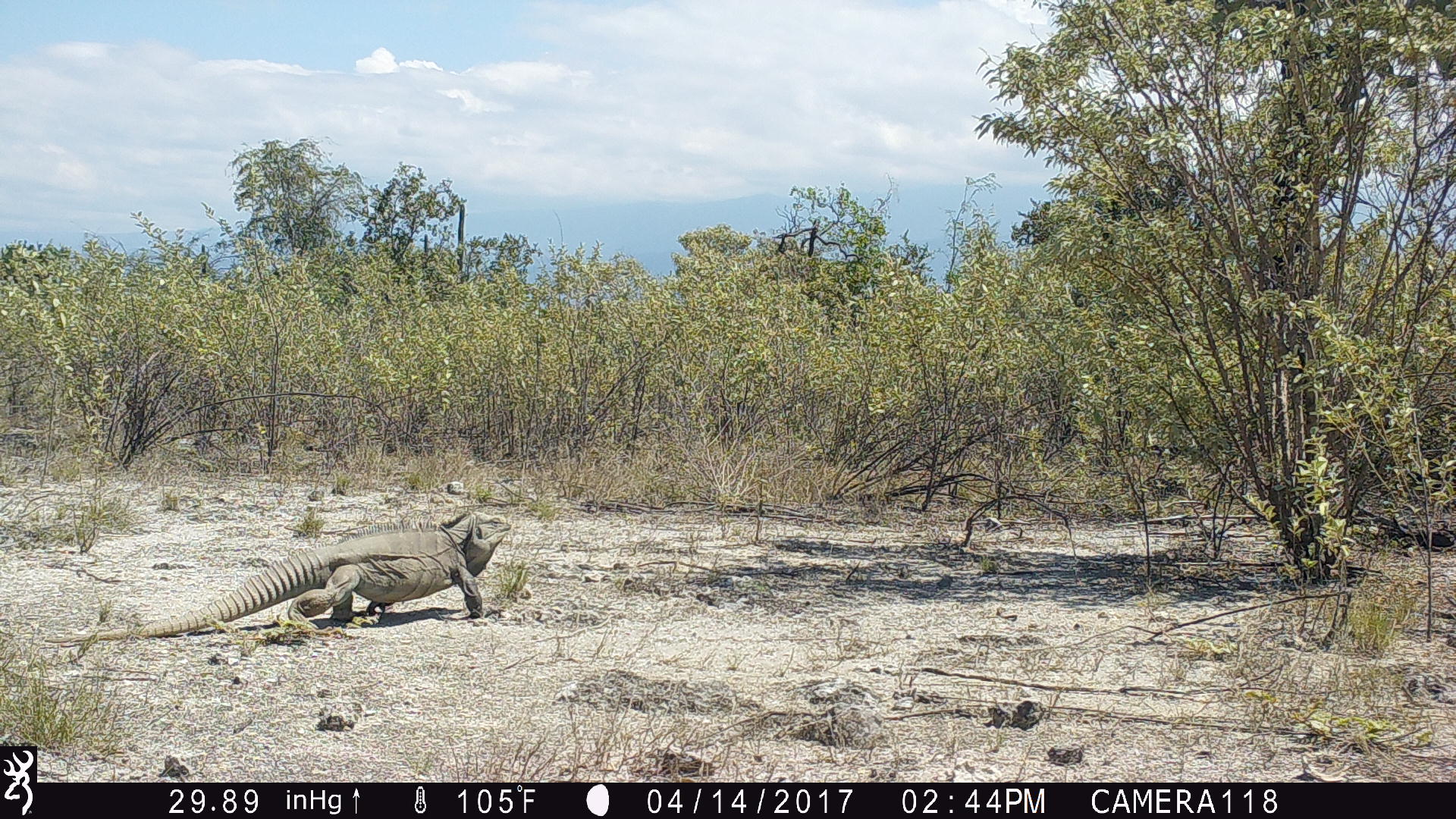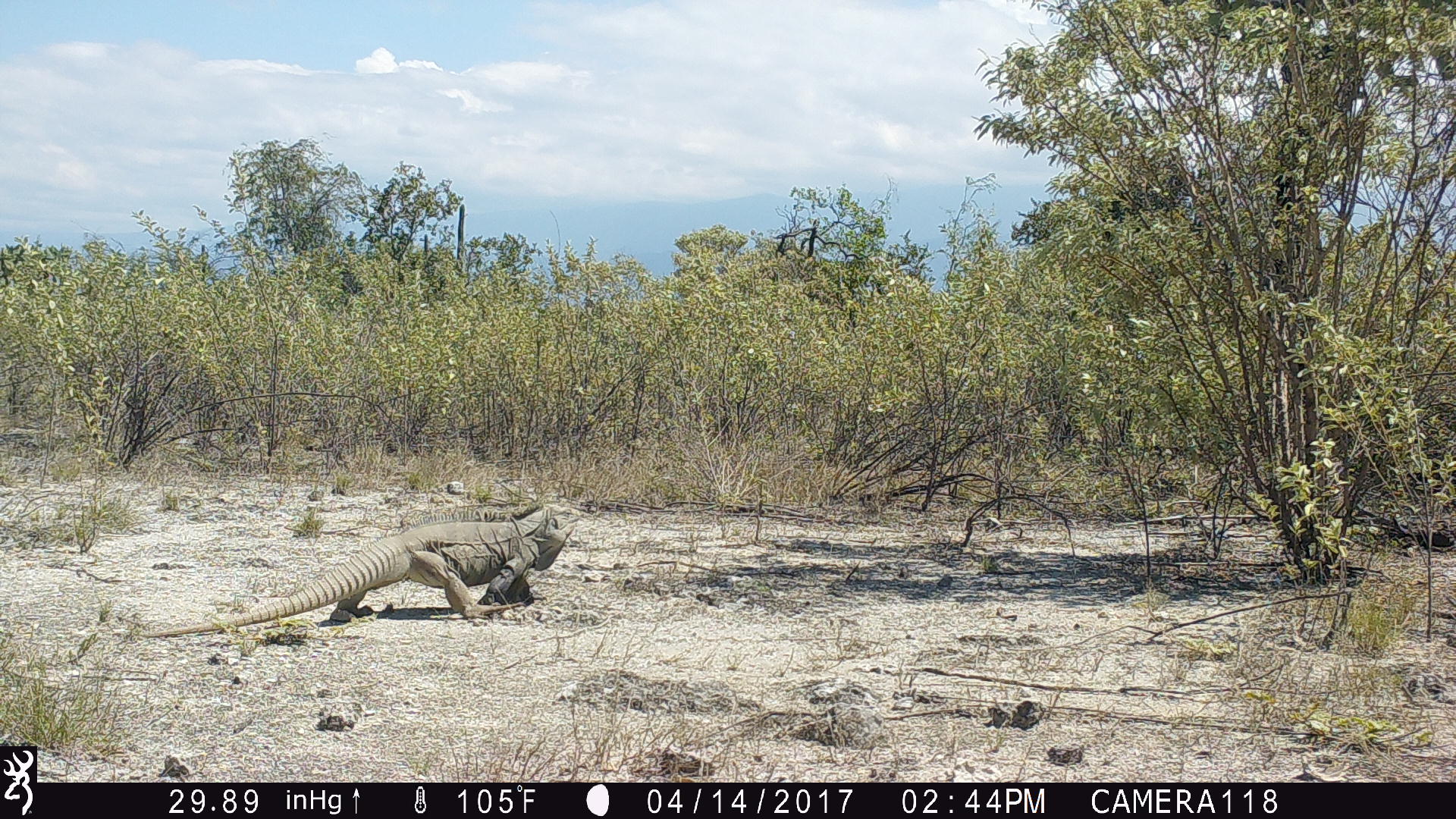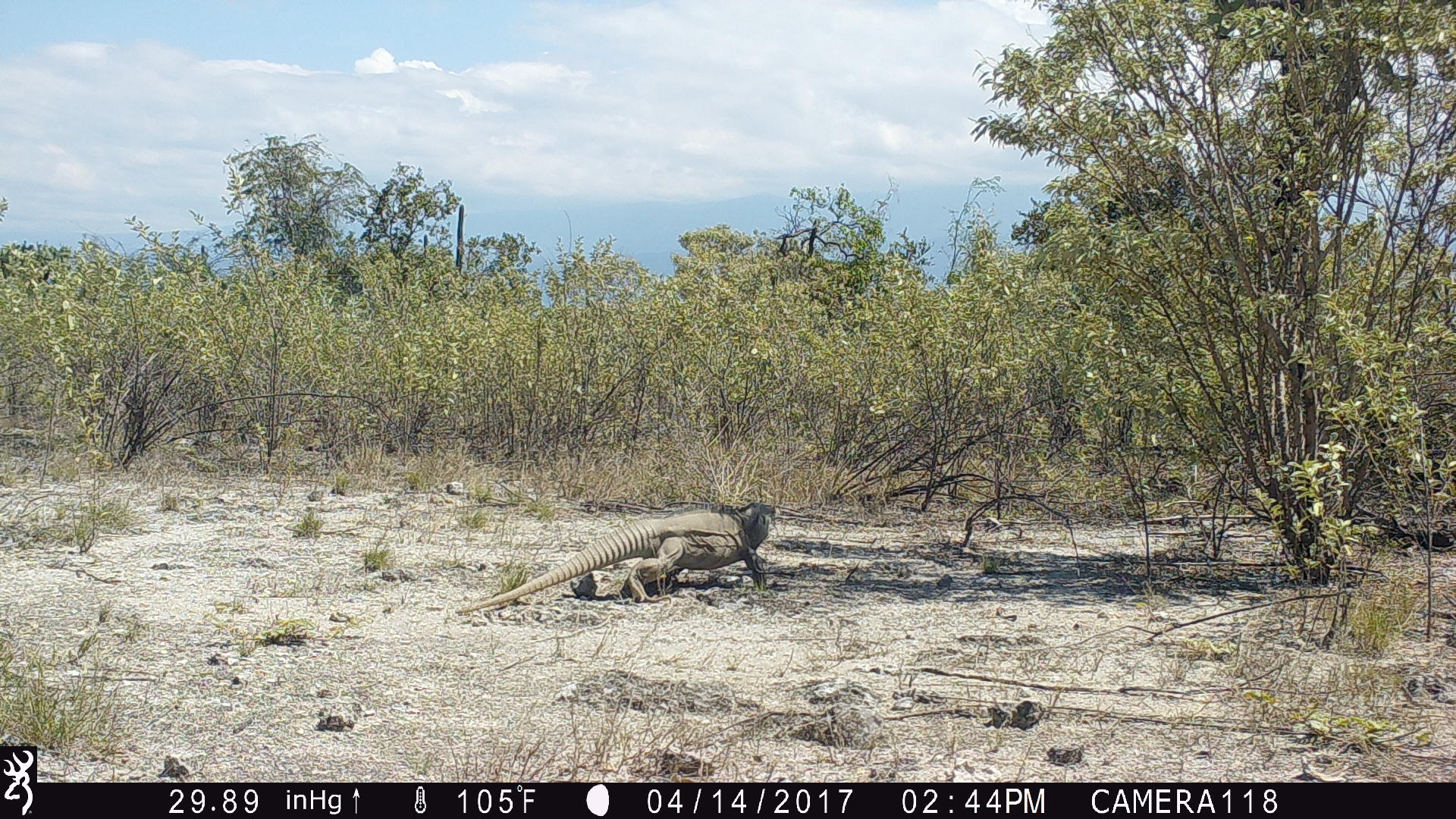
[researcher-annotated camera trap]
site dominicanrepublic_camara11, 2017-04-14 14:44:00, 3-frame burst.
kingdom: Animalia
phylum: Chordata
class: Reptilia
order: Squamata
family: Iguanidae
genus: Iguana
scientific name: Iguana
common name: typical iguanas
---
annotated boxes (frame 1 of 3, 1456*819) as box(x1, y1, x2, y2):
iguana: box(74, 512, 506, 636)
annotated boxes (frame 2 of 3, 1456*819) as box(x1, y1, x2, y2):
iguana: box(160, 506, 579, 634)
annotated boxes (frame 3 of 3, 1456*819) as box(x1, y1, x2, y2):
iguana: box(443, 496, 782, 613)